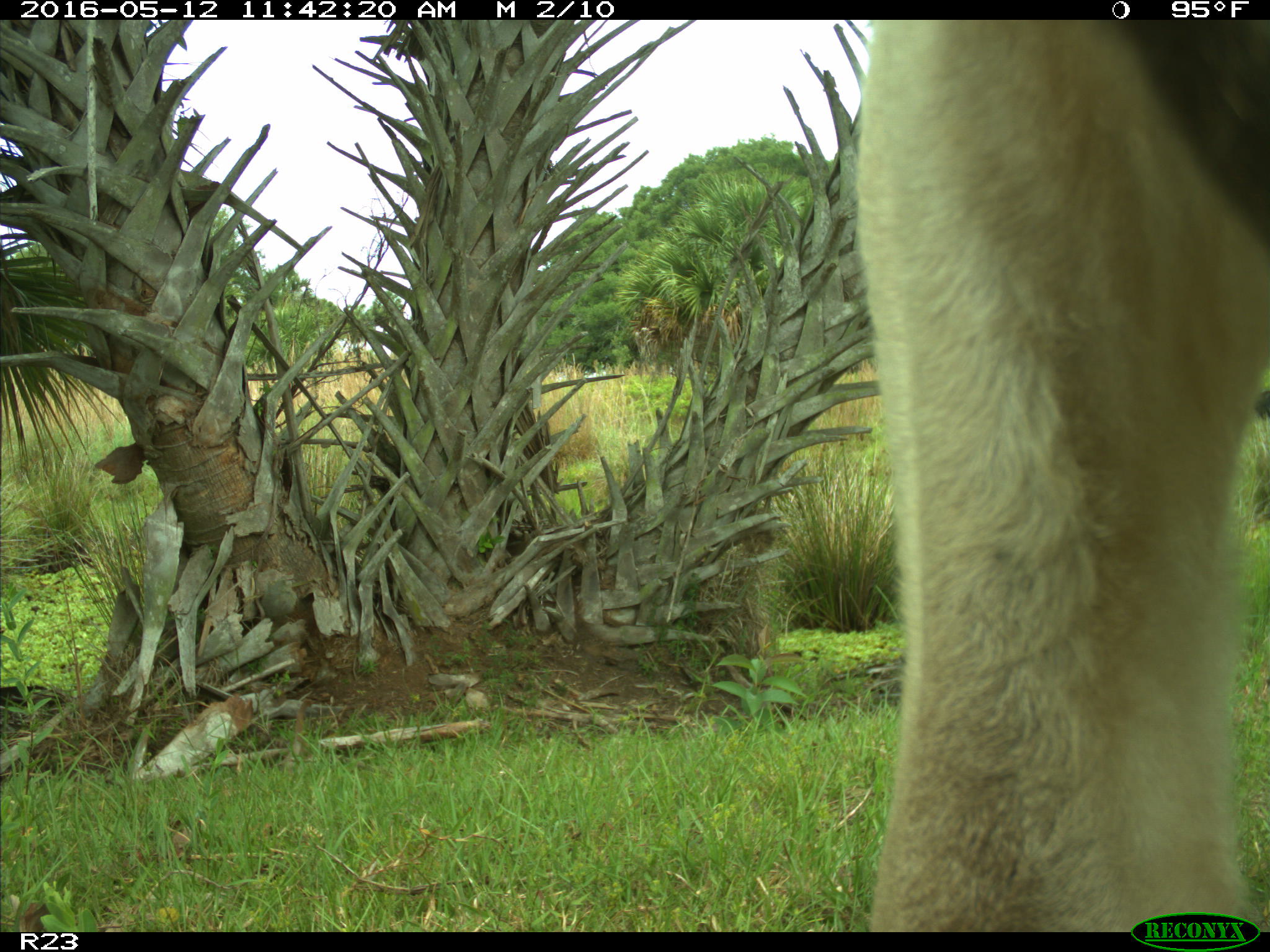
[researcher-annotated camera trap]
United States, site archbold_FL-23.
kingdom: Animalia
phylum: Chordata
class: Mammalia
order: Artiodactyla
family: Bovidae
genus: Bos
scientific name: Bos taurus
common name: domestic cow